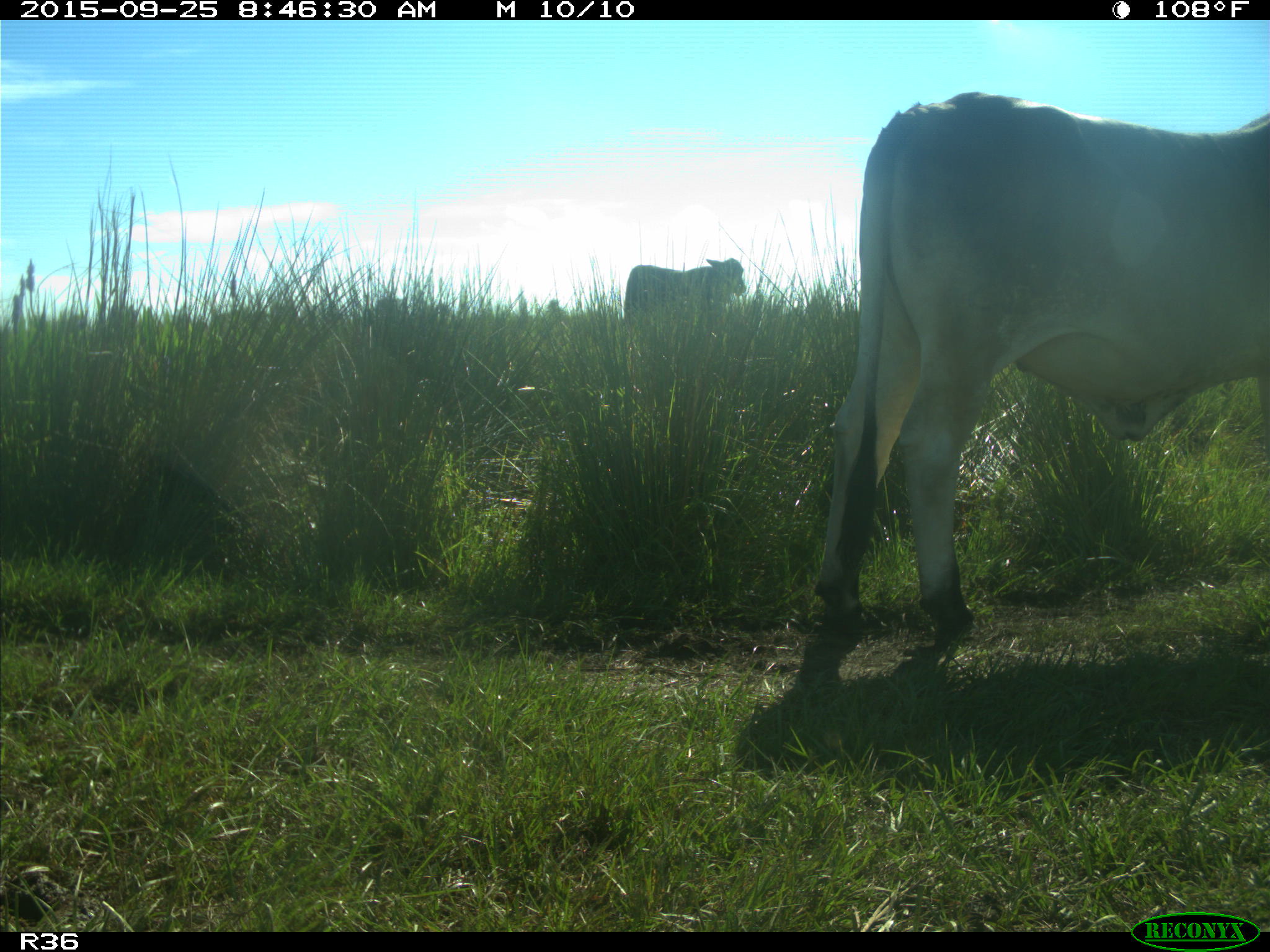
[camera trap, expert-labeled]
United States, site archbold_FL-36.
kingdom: Animalia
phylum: Chordata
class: Mammalia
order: Artiodactyla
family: Bovidae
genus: Bos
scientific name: Bos taurus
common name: domestic cow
Bos taurus (domestic cow).